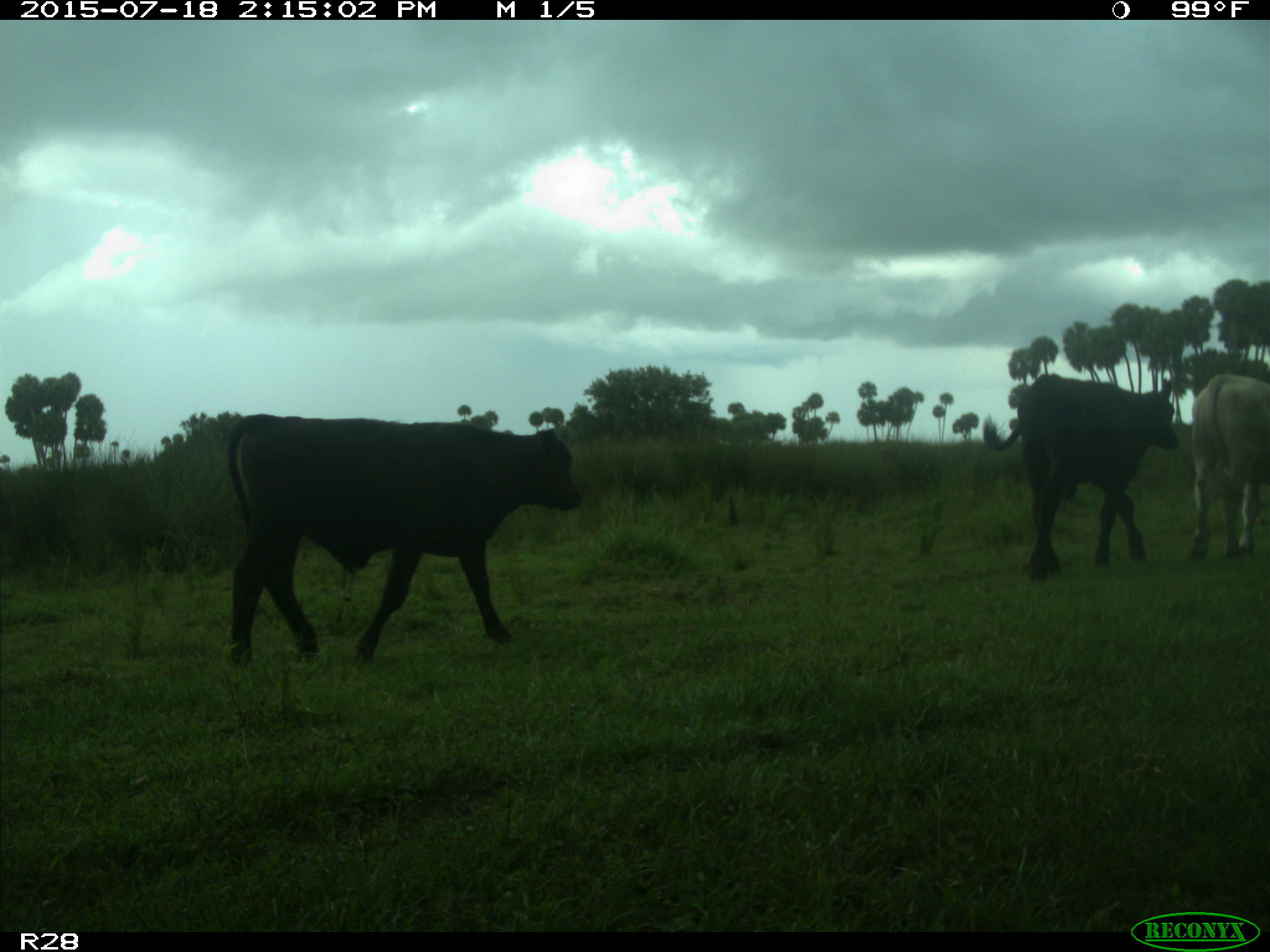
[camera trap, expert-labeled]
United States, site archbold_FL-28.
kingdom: Animalia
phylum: Chordata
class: Mammalia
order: Artiodactyla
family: Bovidae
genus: Bos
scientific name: Bos taurus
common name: domestic cow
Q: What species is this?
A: Bos taurus (domestic cow).